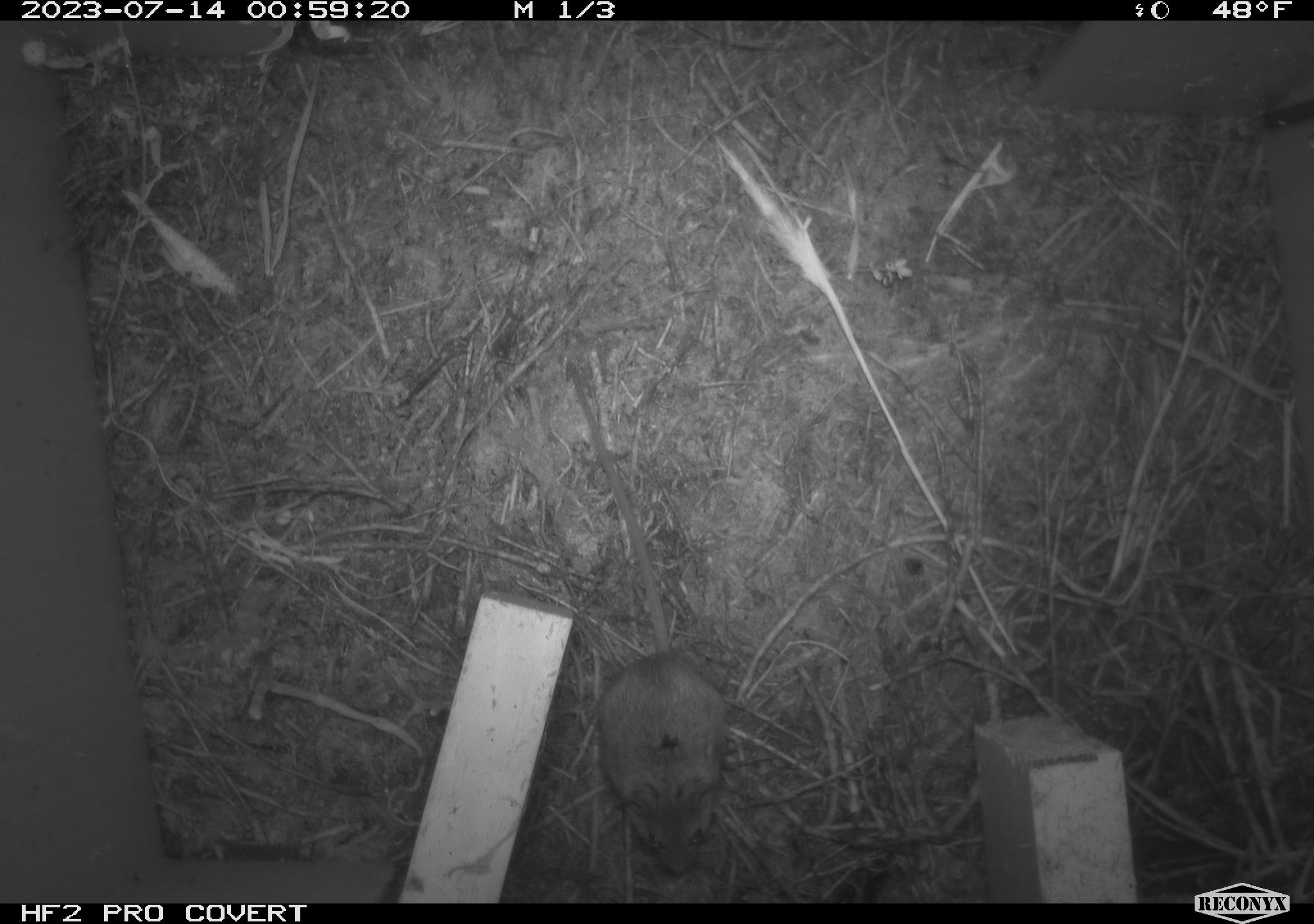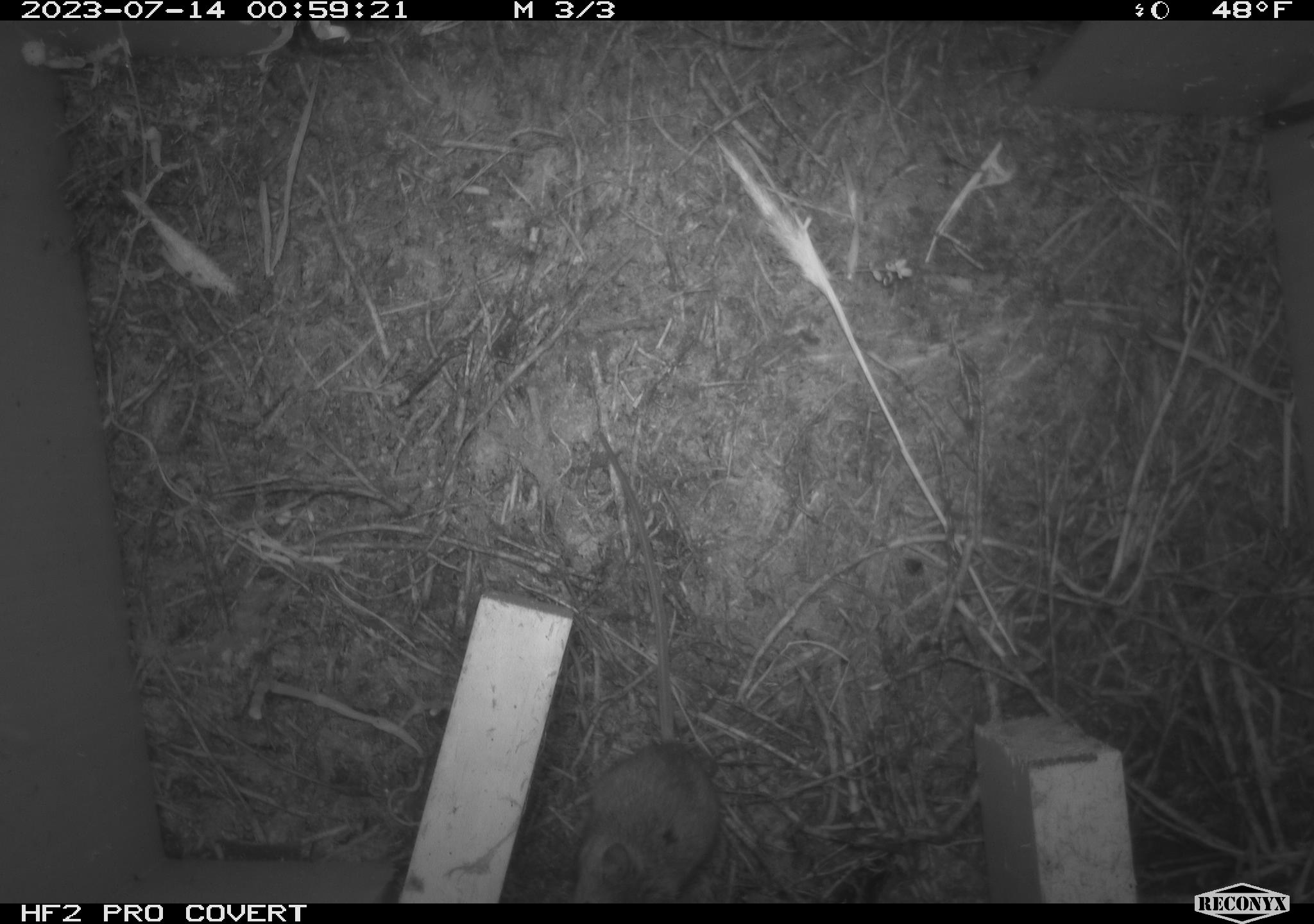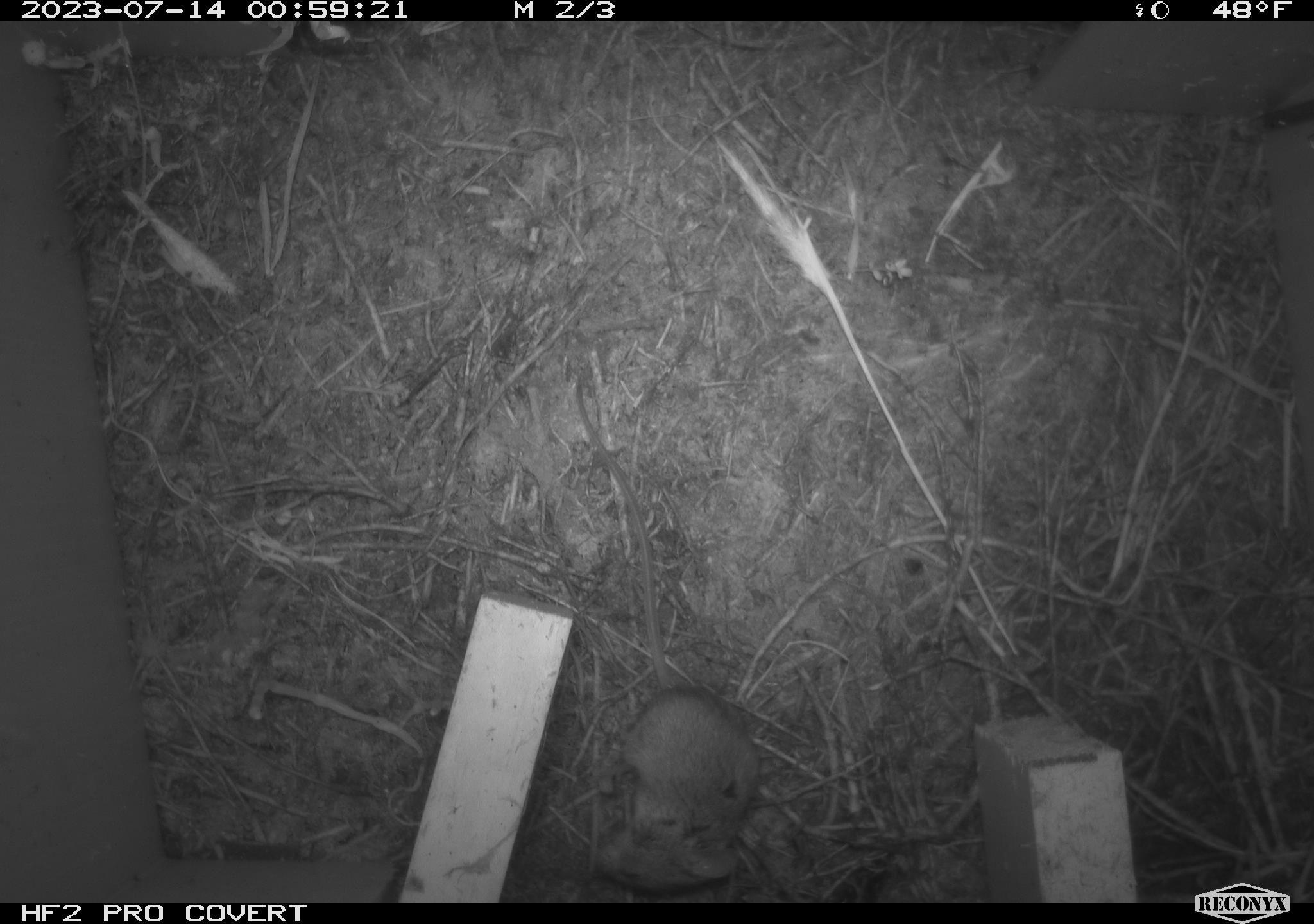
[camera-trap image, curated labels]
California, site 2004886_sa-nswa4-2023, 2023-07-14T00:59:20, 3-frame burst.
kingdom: Animalia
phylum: Chordata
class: Mammalia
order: Rodentia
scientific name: Rodentia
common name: mouse species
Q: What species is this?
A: Mouse species (Rodentia).